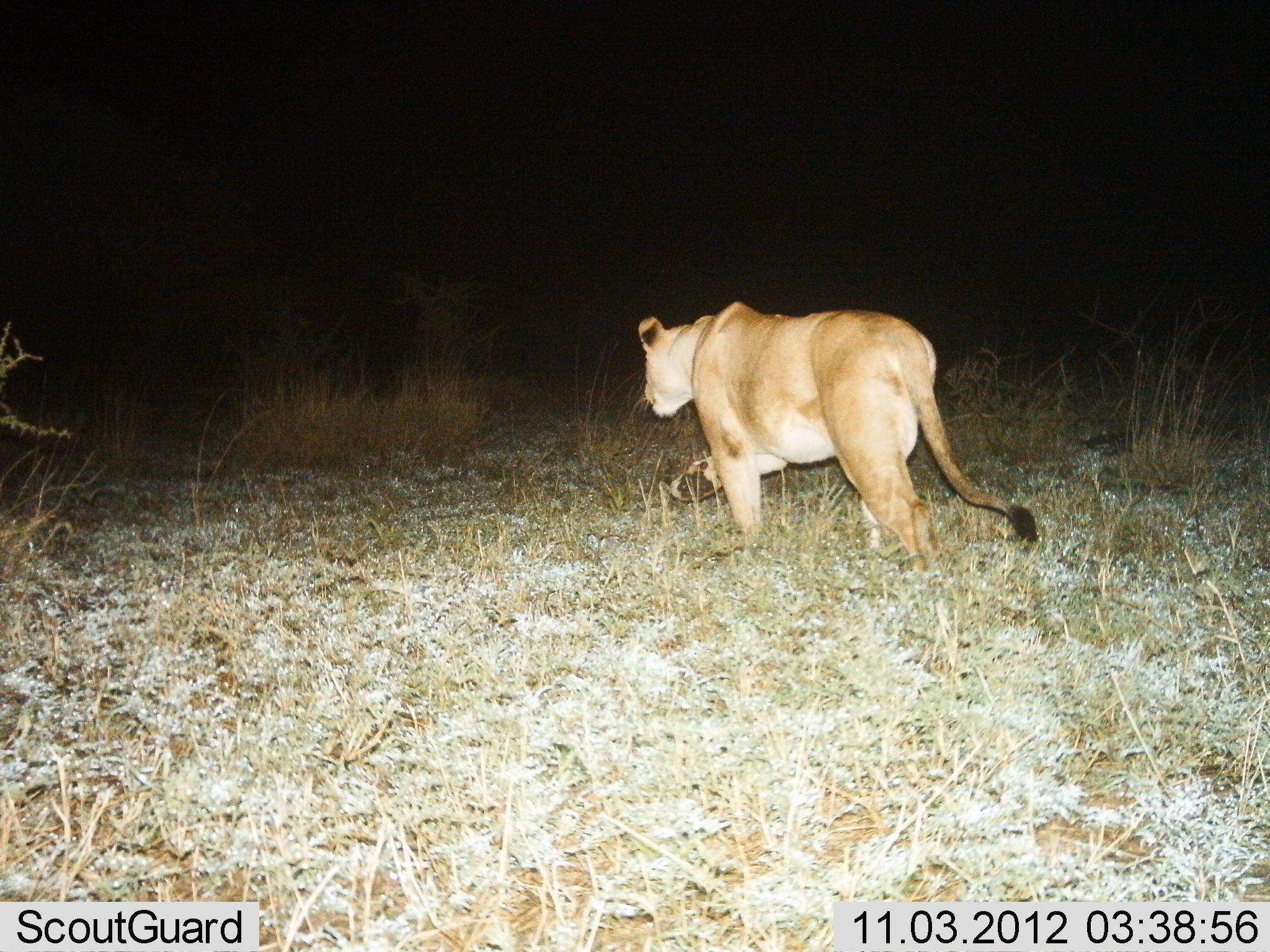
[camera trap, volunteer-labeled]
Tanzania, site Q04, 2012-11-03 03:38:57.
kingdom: Animalia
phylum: Chordata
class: Mammalia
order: Carnivora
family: Felidae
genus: Panthera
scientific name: Panthera leo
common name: lion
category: lionfemale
Lionfemale (lion) (Panthera leo), count 1. Behavior (volunteer vote fractions): standing 0%, resting 0%, moving 100%, interacting 0%. Young present (vote fraction): 0%. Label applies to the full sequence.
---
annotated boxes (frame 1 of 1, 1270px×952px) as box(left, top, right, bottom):
animal: box(634, 301, 1040, 572)